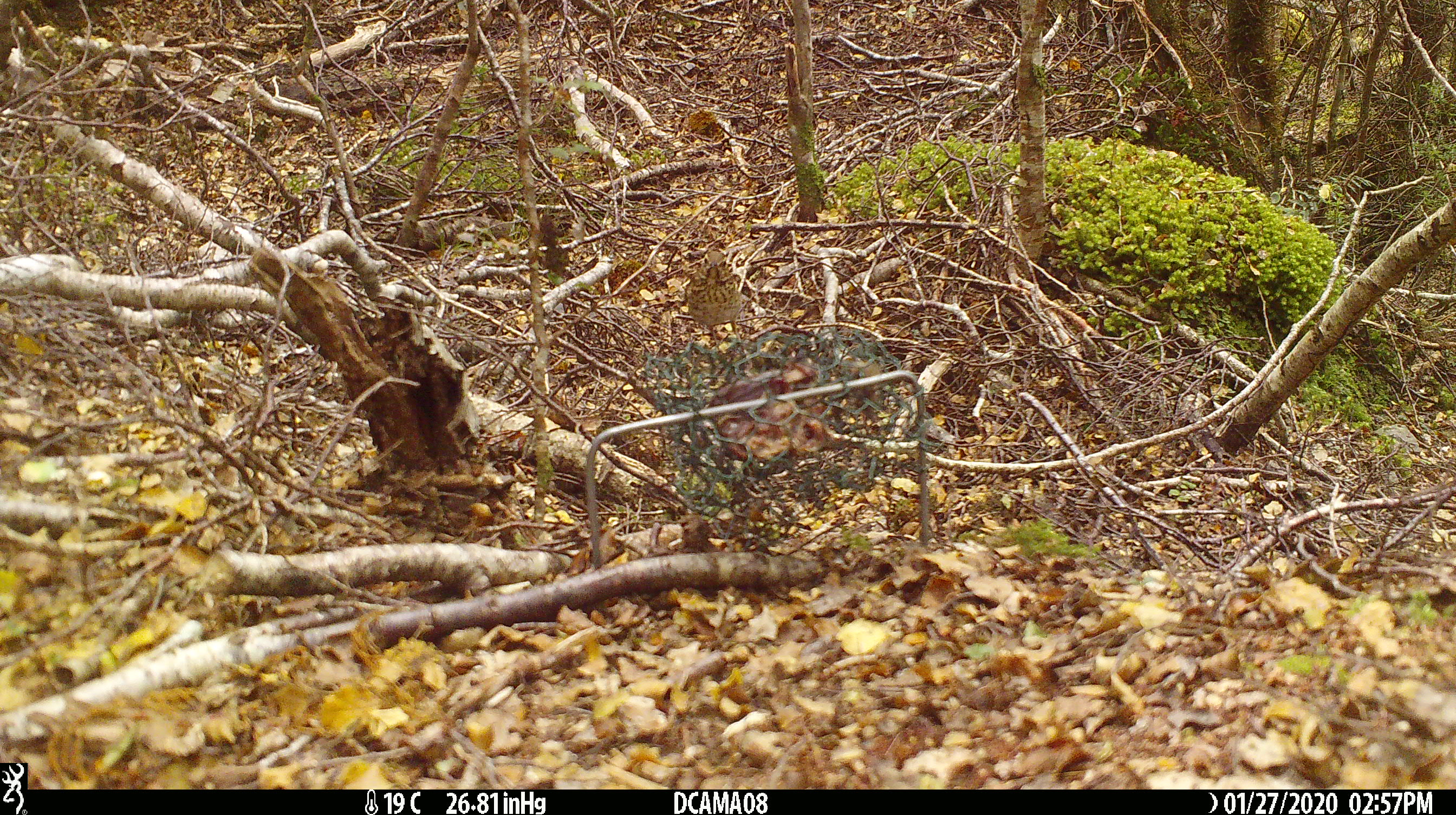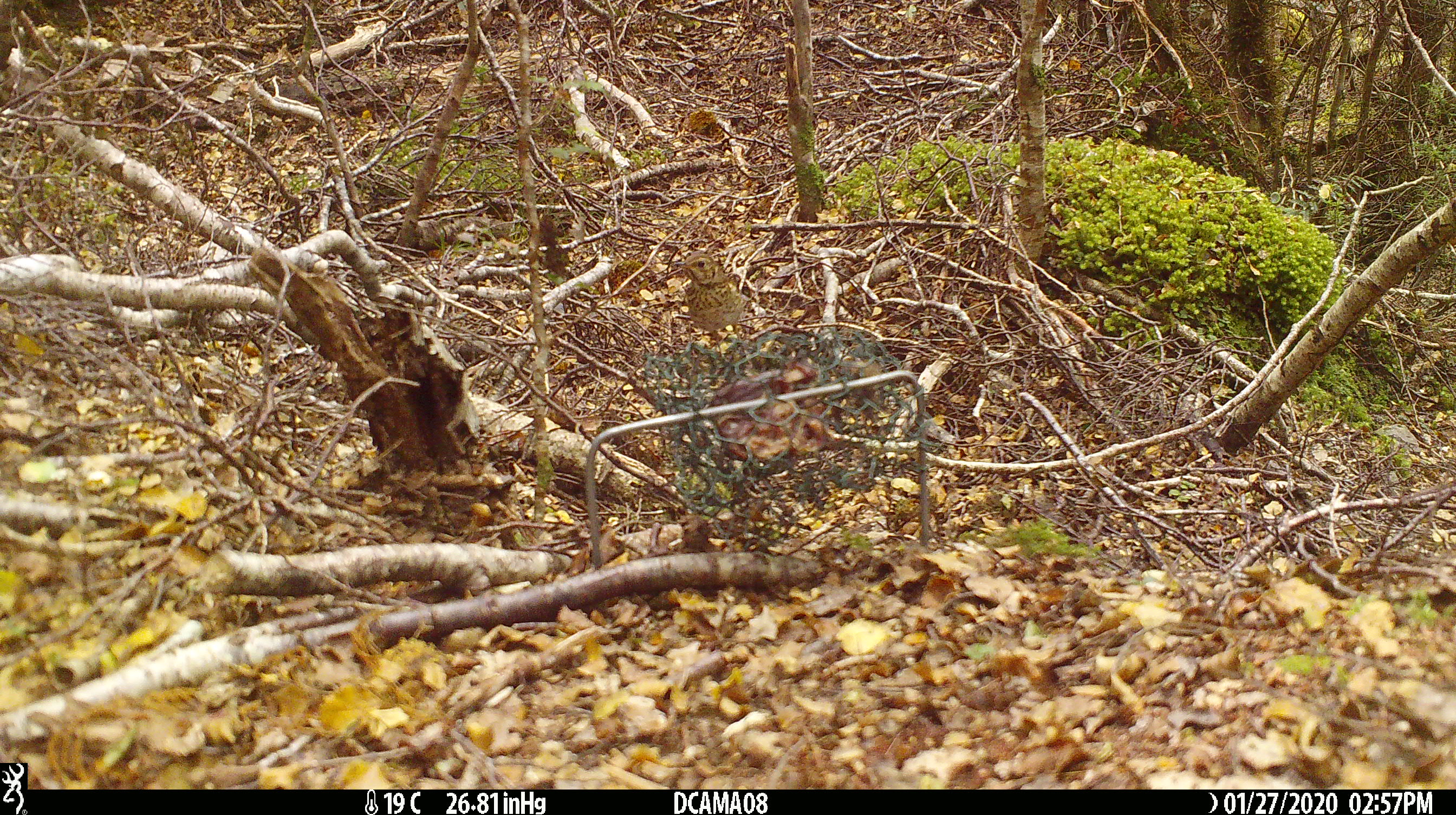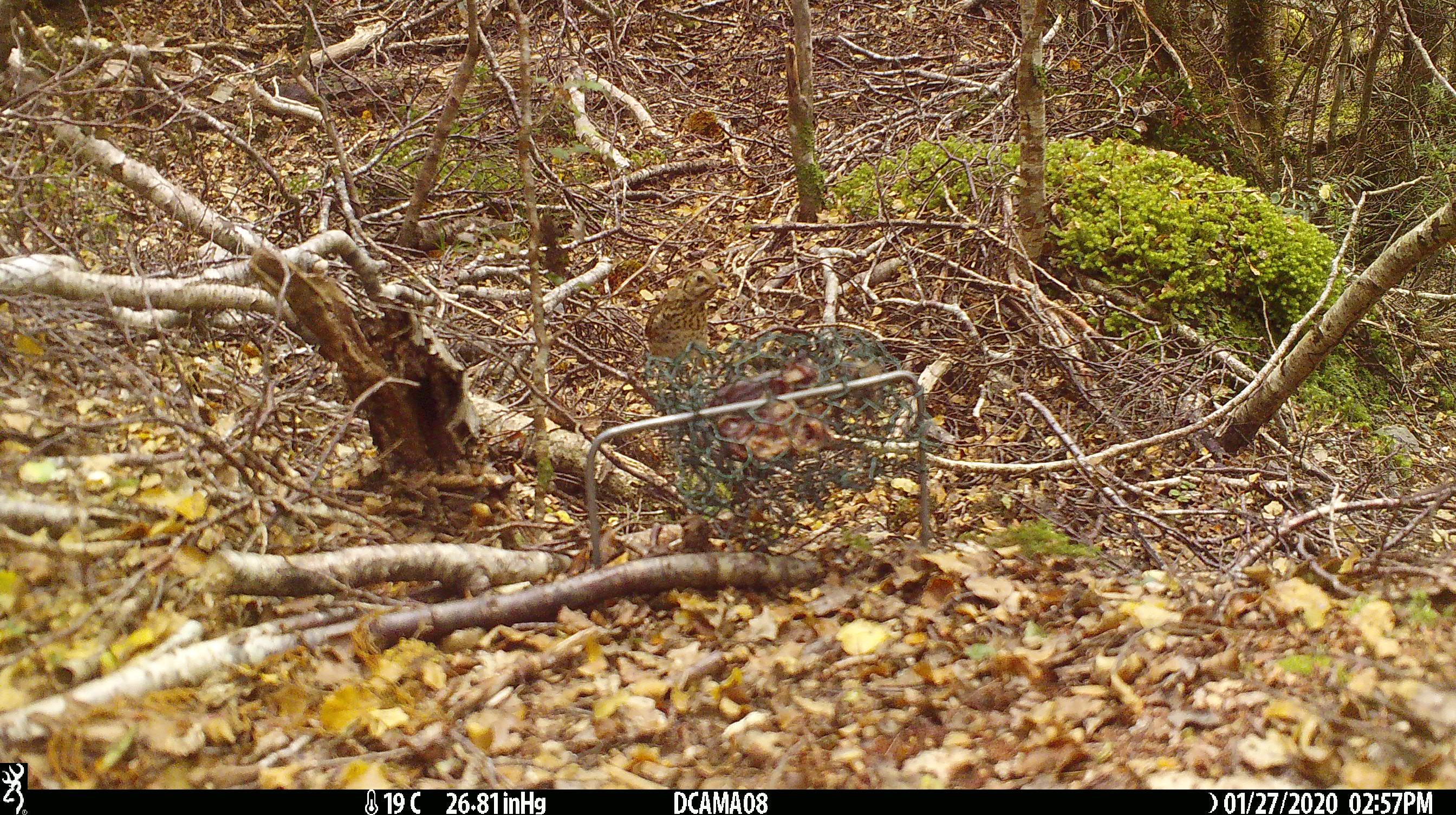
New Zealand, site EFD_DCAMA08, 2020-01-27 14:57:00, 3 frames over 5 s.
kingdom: Animalia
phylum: Chordata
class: Aves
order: Passeriformes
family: Turdidae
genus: Turdus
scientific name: Turdus philomelos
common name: song thrush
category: thrush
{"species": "thrush (song thrush) (Turdus philomelos)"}